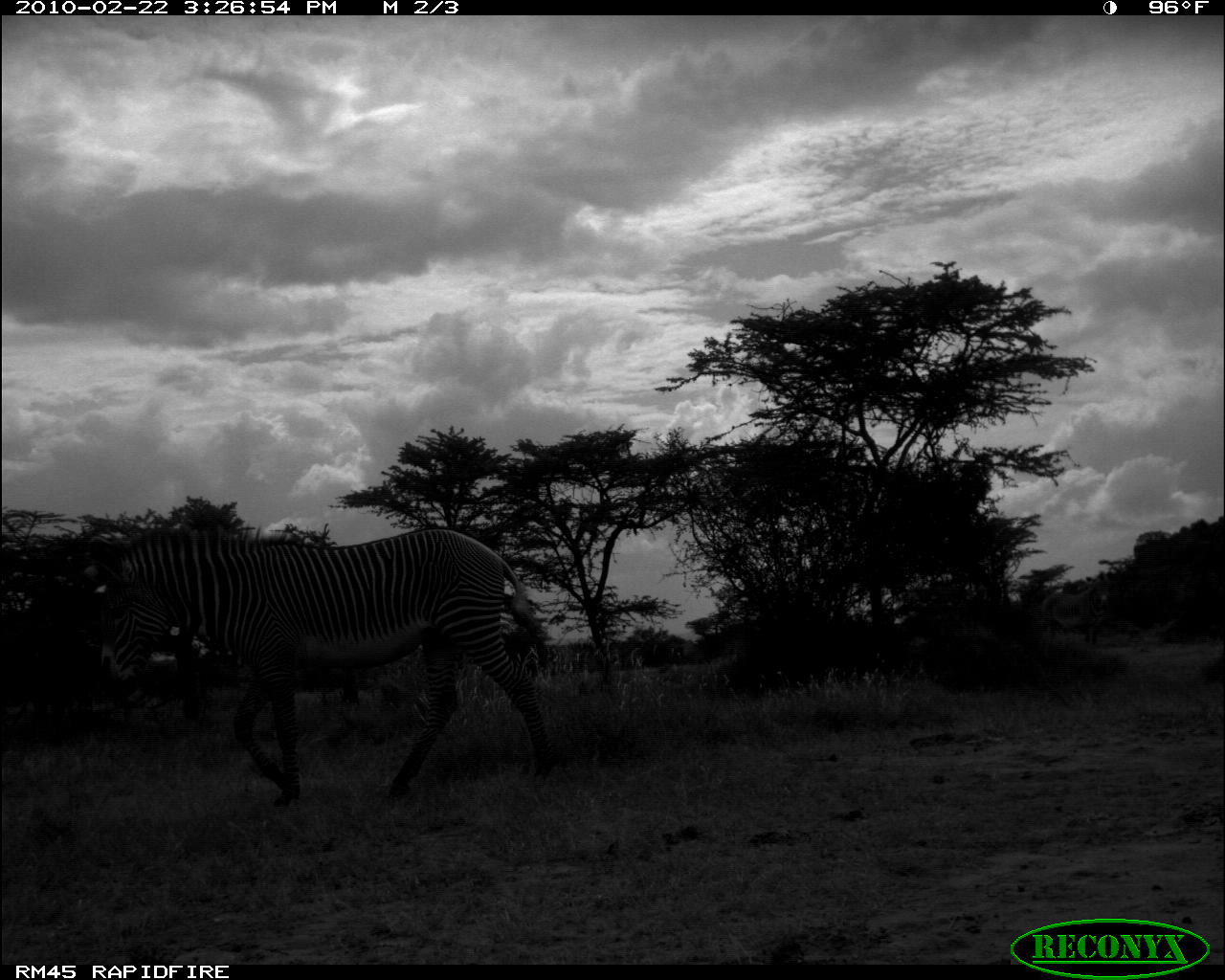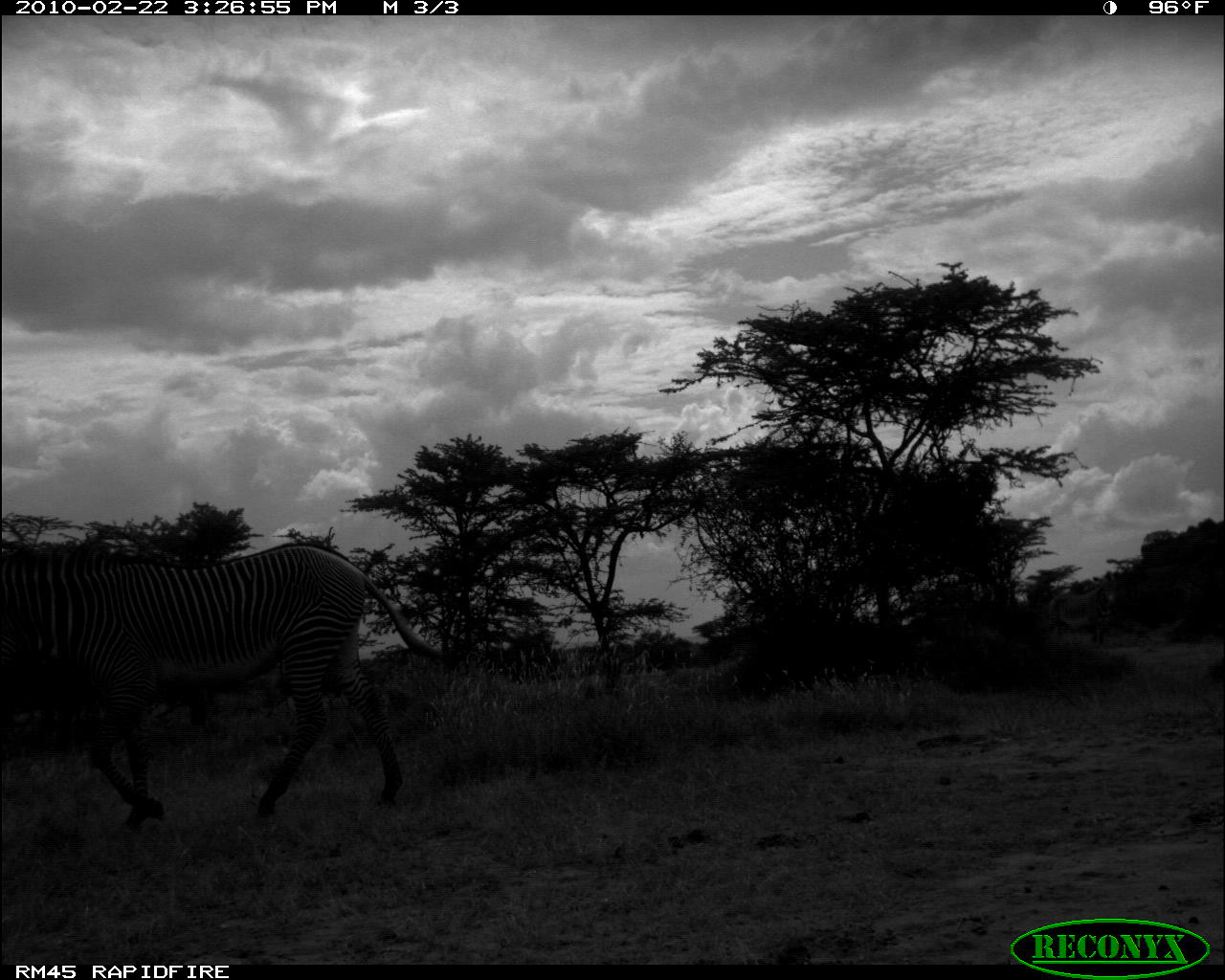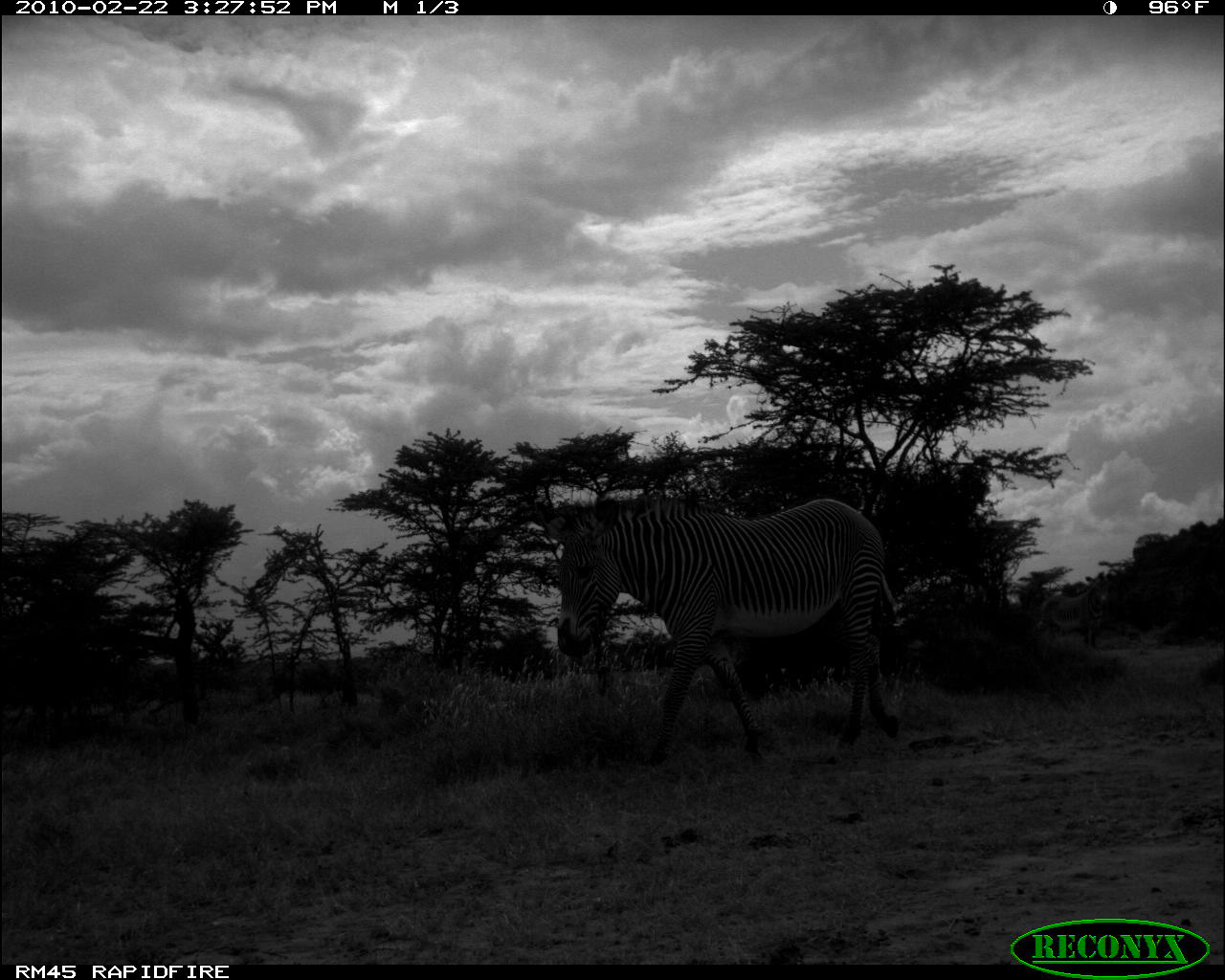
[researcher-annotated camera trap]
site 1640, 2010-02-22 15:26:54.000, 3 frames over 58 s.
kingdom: Animalia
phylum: Chordata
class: Mammalia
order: Perissodactyla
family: Equidae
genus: Equus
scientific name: Equus grevyi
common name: grévy's zebra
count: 1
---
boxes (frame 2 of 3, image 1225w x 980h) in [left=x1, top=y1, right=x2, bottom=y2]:
equus grevyi: [left=1, top=542, right=439, bottom=830]; [left=1043, top=572, right=1119, bottom=647]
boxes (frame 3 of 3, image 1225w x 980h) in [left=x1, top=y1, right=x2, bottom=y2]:
equus grevyi: [left=540, top=492, right=905, bottom=766]